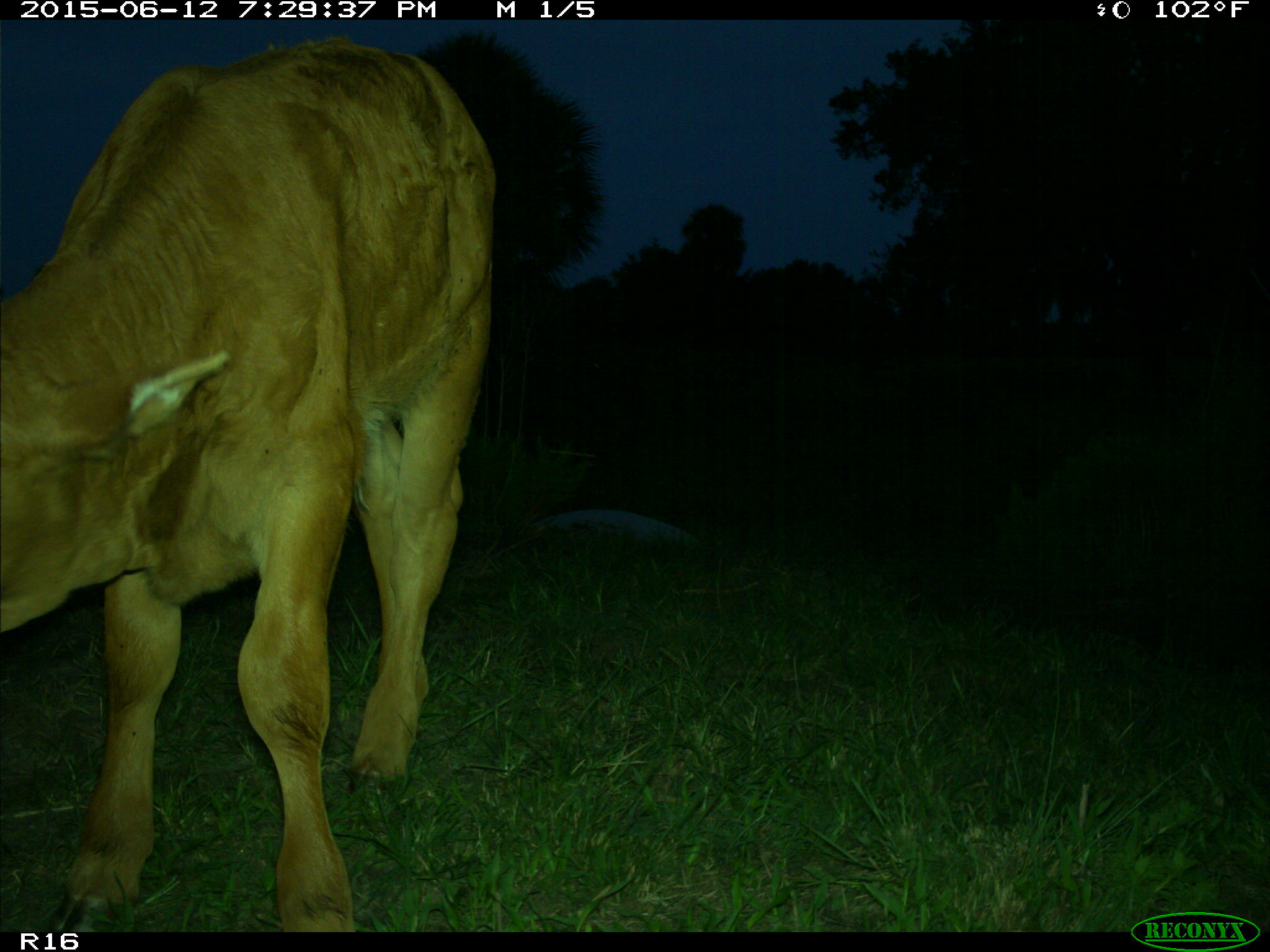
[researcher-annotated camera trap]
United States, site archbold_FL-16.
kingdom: Animalia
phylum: Chordata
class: Mammalia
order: Artiodactyla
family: Bovidae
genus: Bos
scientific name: Bos taurus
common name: domestic cow